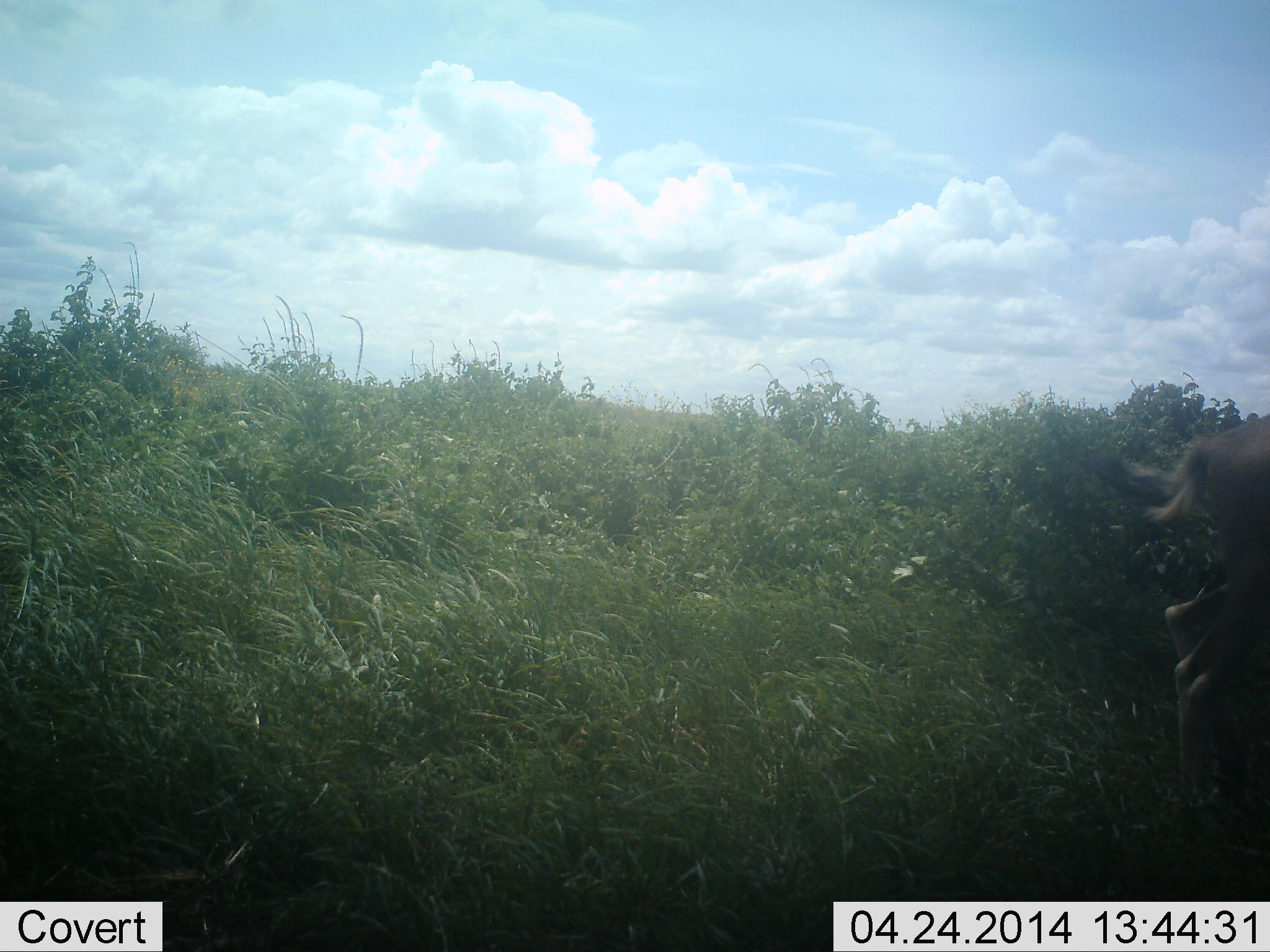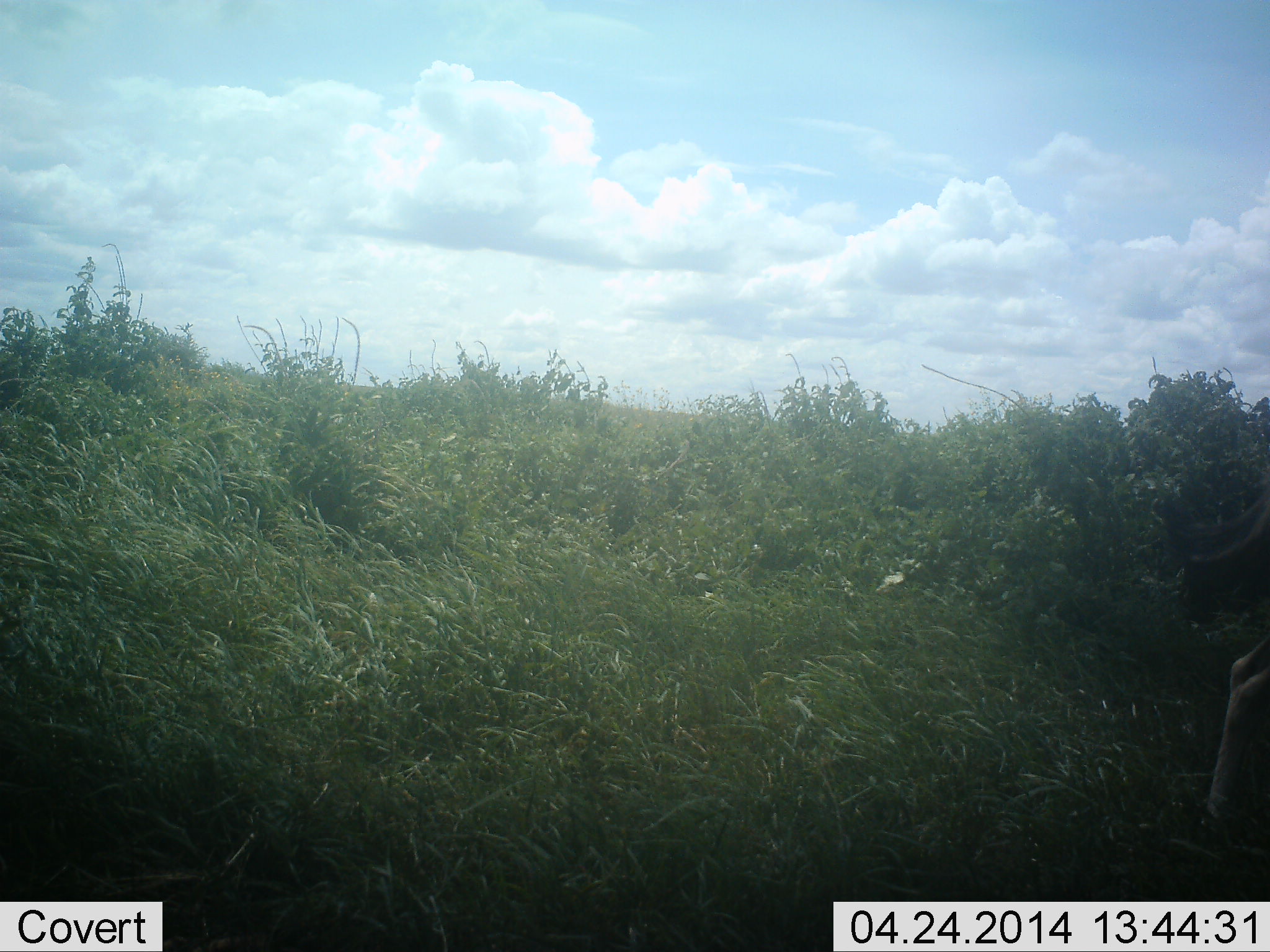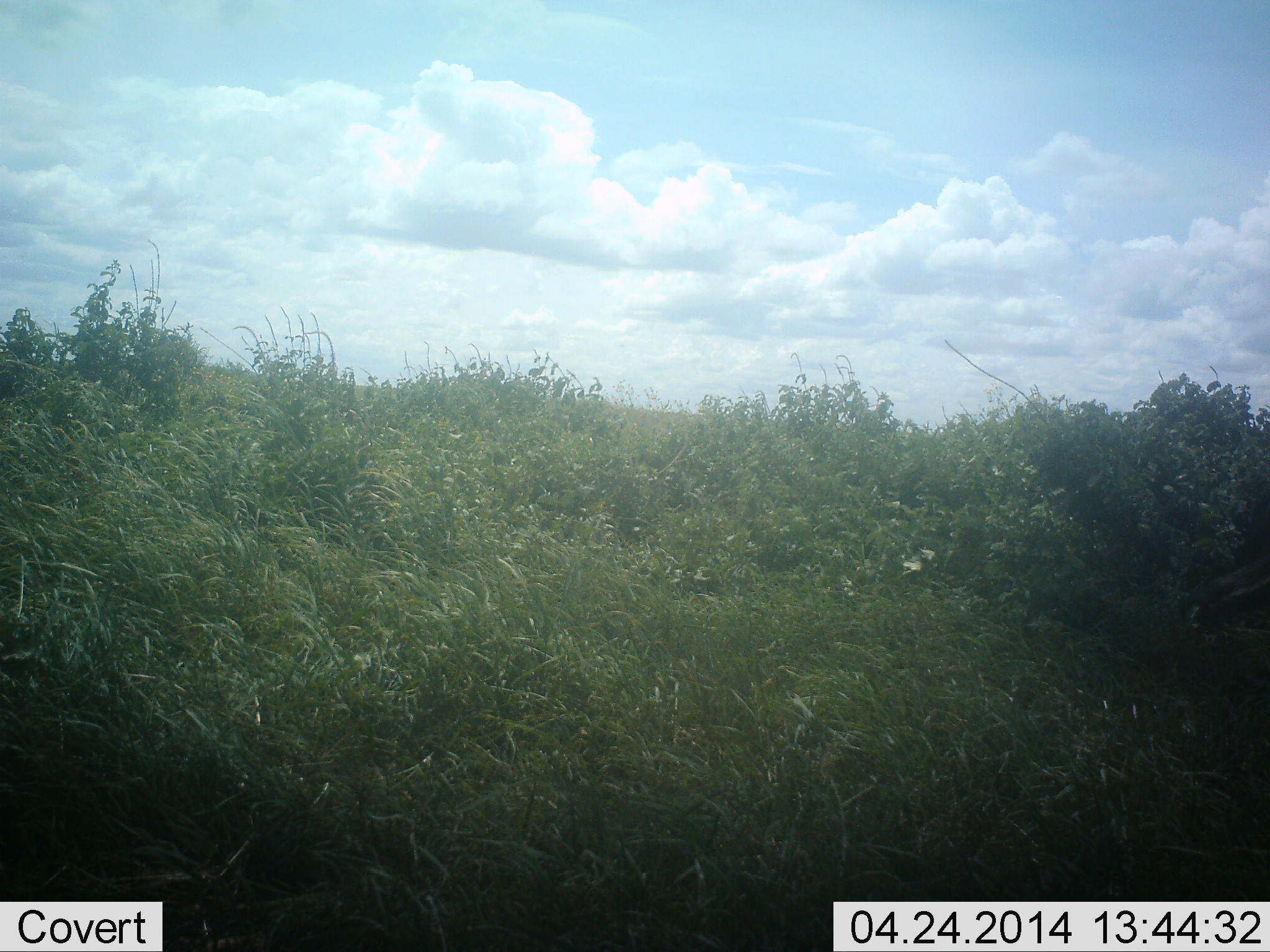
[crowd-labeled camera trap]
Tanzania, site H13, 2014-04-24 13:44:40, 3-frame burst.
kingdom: Animalia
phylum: Chordata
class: Mammalia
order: Artiodactyla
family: Bovidae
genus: Eudorcas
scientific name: Eudorcas thomsonii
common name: thomson's gazelle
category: gazellethomsons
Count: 2.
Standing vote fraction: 0%.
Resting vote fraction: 0%.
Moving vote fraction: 100%.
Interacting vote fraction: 0%.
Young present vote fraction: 0%.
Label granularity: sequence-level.